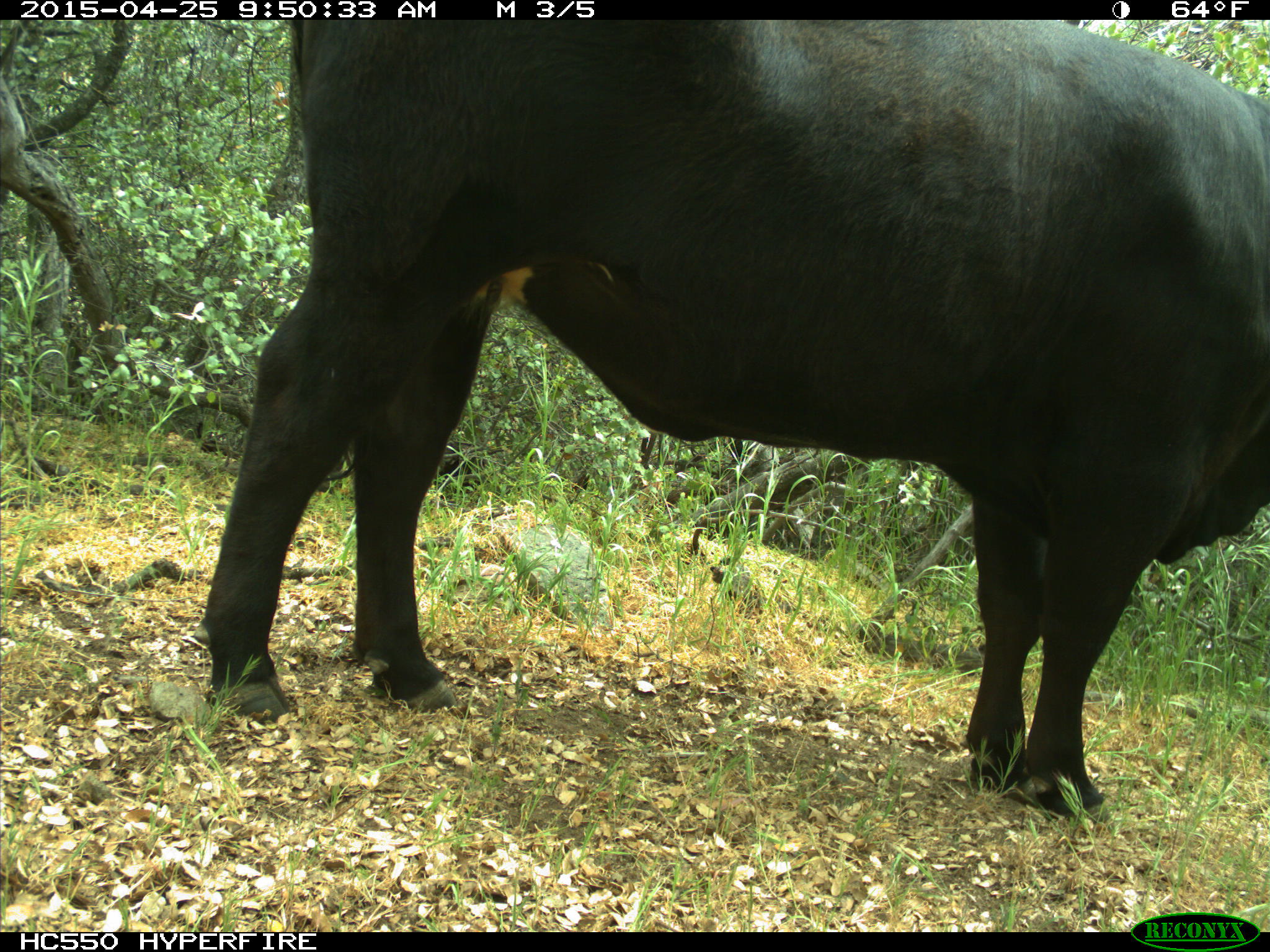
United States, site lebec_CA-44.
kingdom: Animalia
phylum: Chordata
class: Mammalia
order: Artiodactyla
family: Suidae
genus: Sus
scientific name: Sus scrofa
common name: wild boar